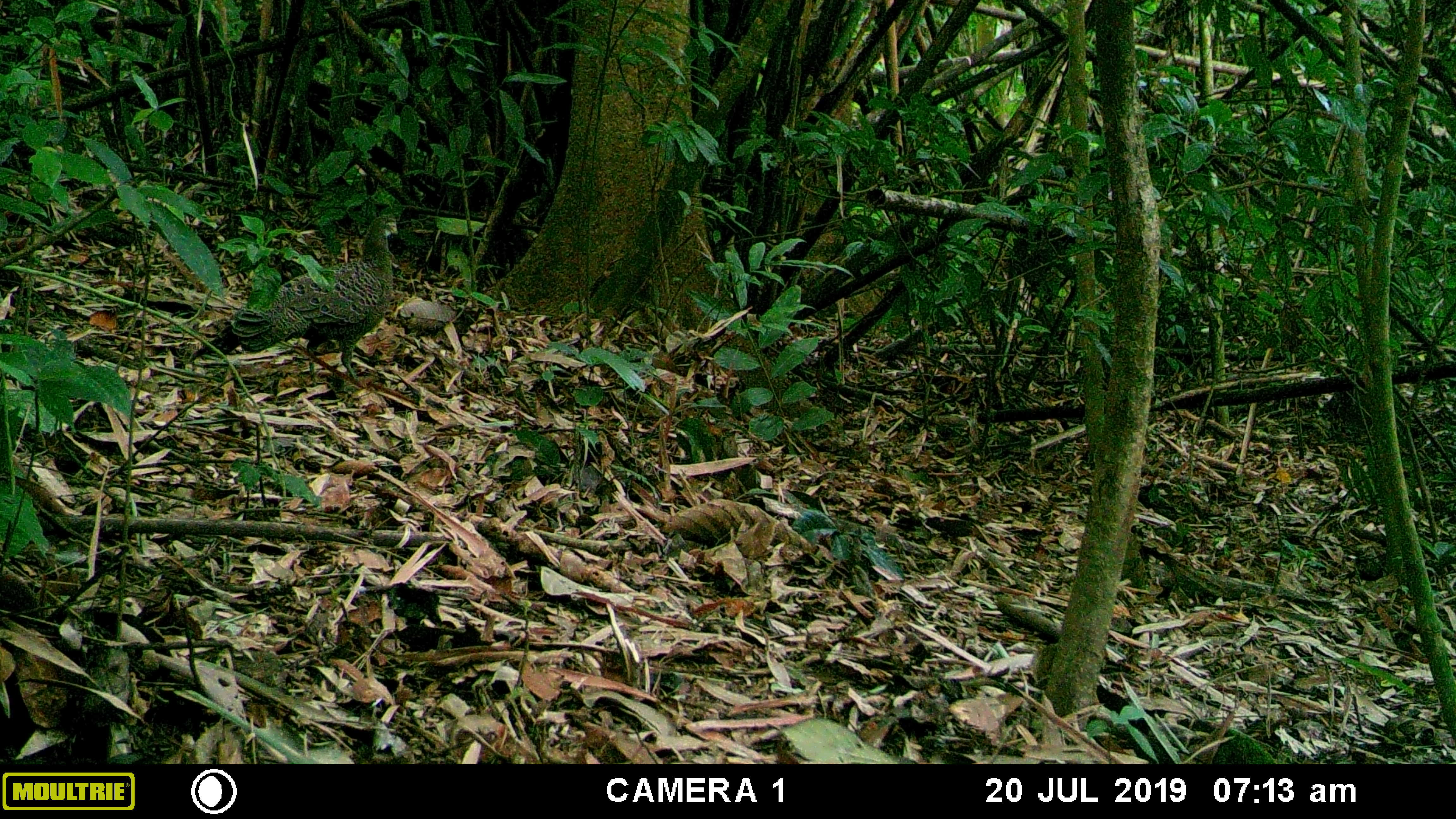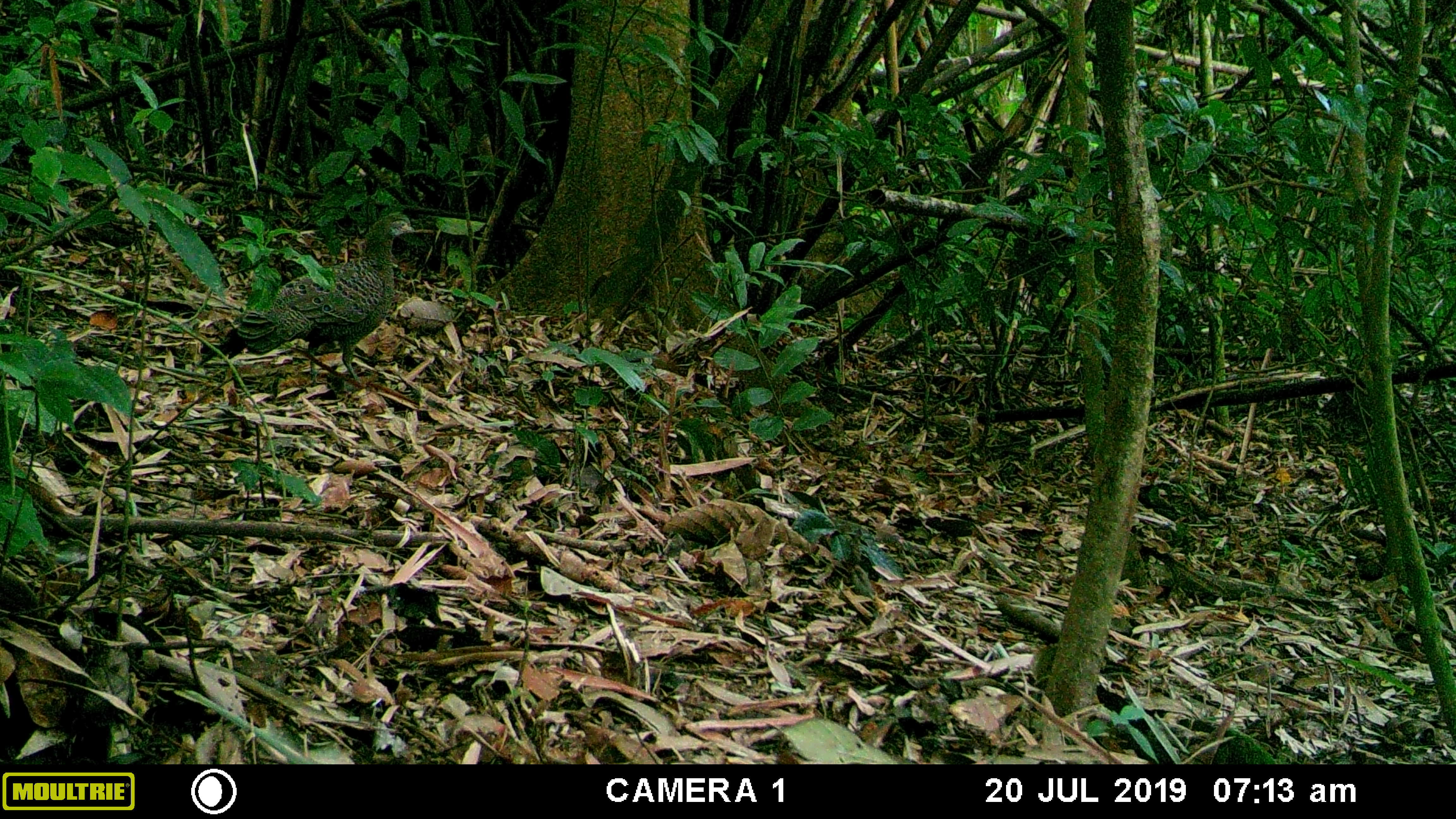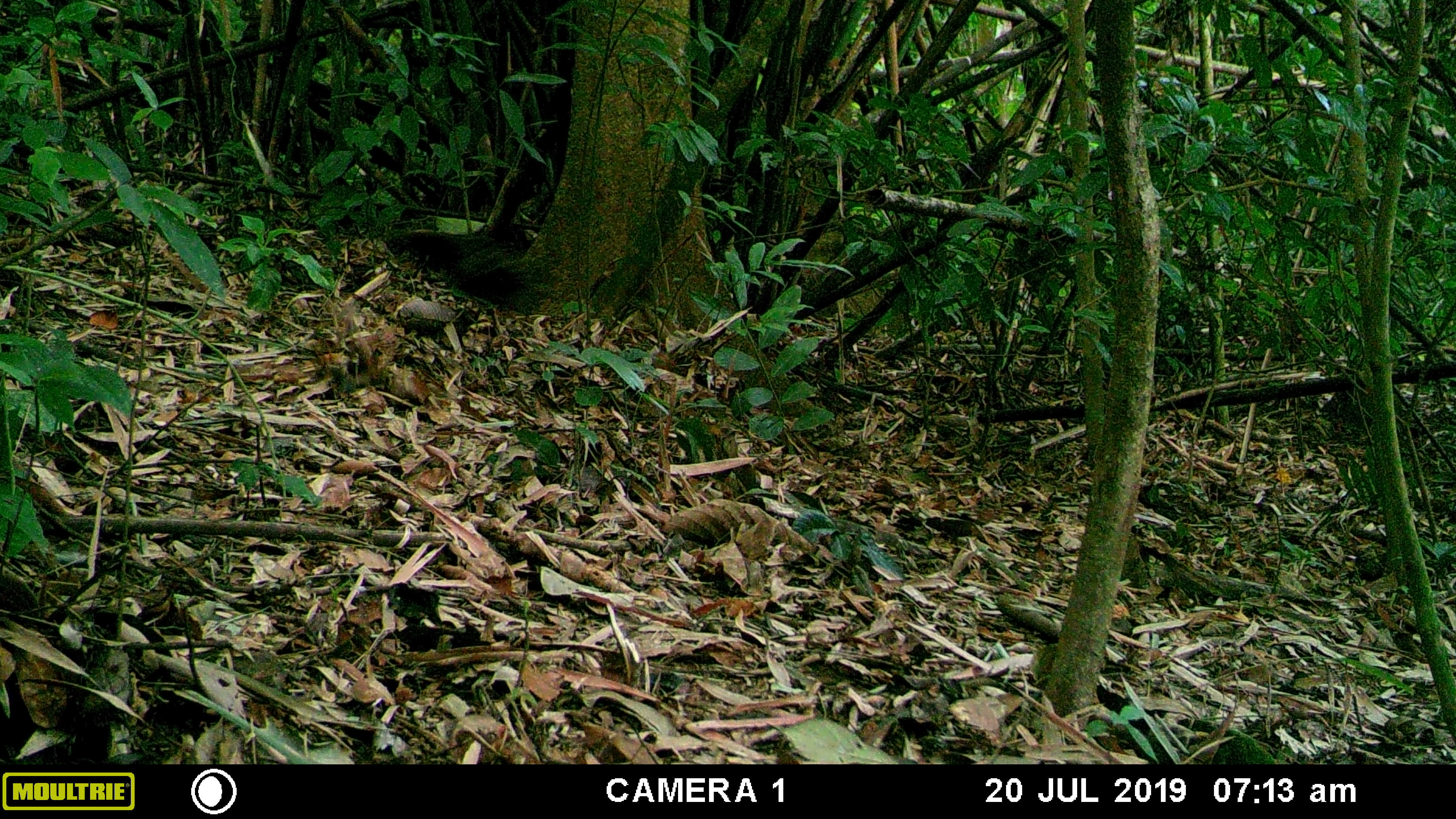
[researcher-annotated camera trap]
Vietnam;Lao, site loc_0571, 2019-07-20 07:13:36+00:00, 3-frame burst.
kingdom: Animalia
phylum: Chordata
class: Aves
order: Galliformes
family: Phasianidae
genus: Polyplectron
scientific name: Polyplectron bicalcaratum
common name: gray peacock-pheasant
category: grey peacock pheasant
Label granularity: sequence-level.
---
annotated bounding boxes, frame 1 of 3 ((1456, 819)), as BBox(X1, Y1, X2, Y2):
grey peacock pheasant: BBox(188, 214, 399, 381)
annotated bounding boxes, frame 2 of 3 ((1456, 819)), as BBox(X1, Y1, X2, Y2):
grey peacock pheasant: BBox(199, 212, 415, 388)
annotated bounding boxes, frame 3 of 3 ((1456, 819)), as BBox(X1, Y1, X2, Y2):
grey peacock pheasant: BBox(384, 231, 548, 331)